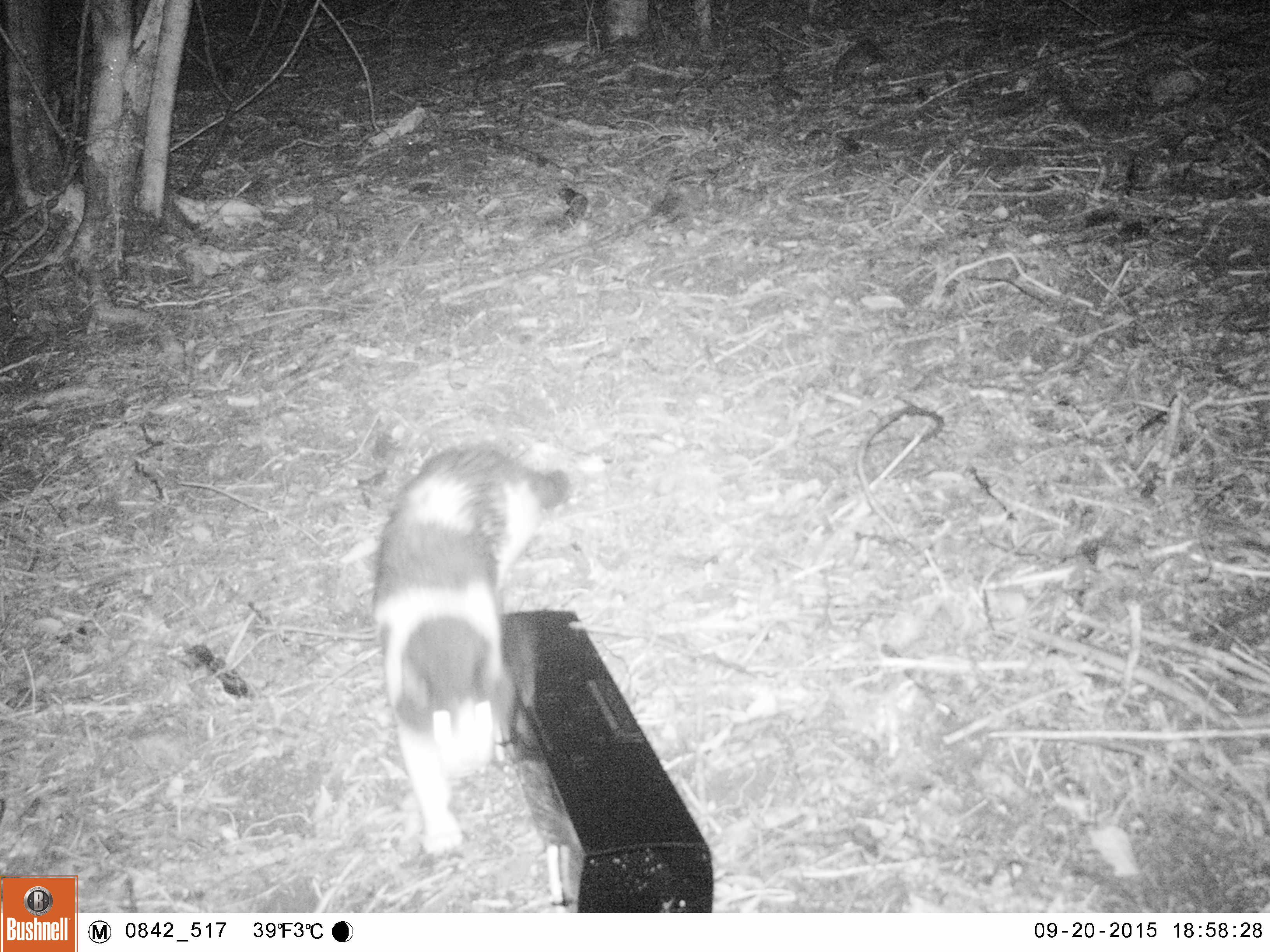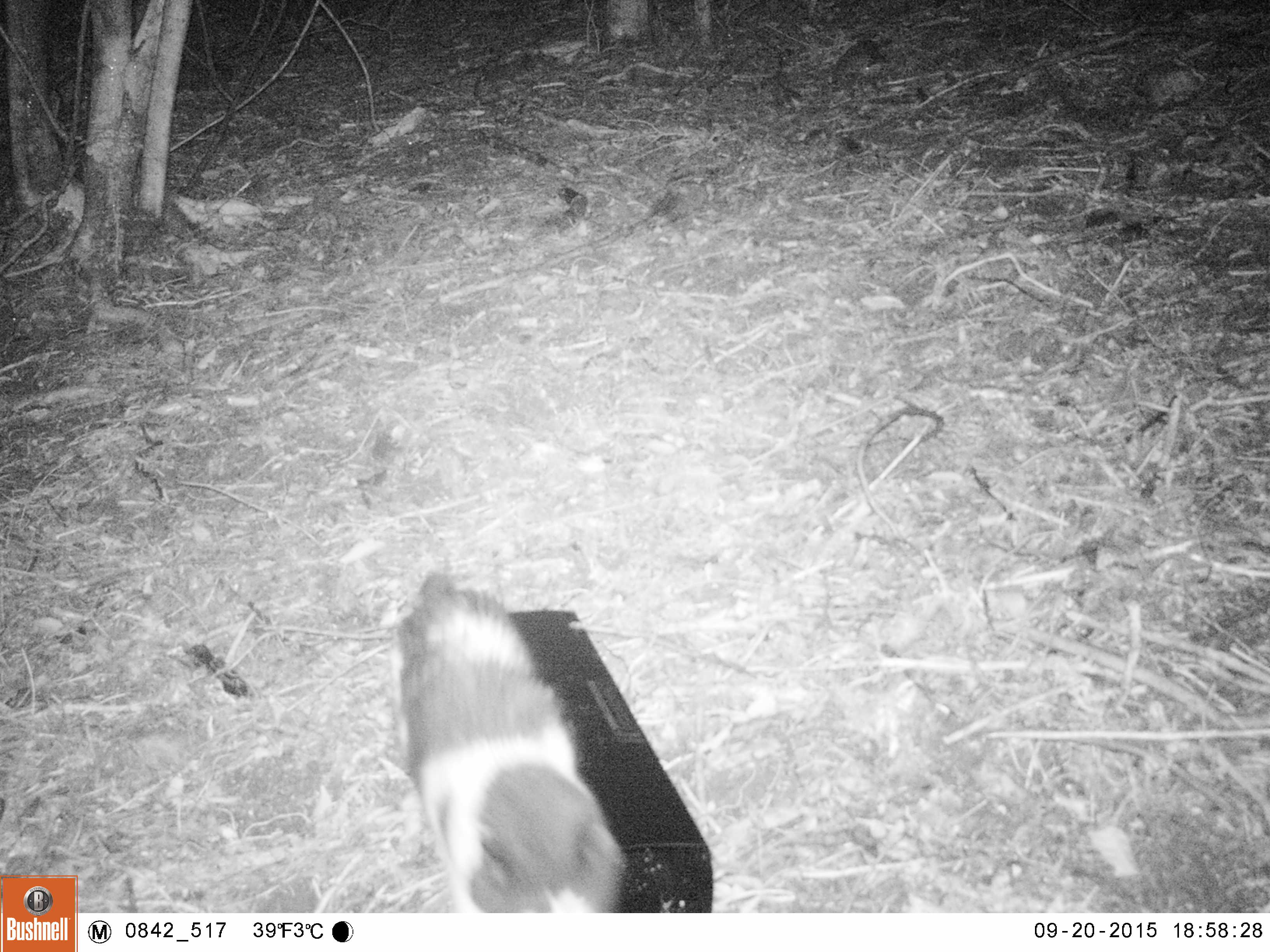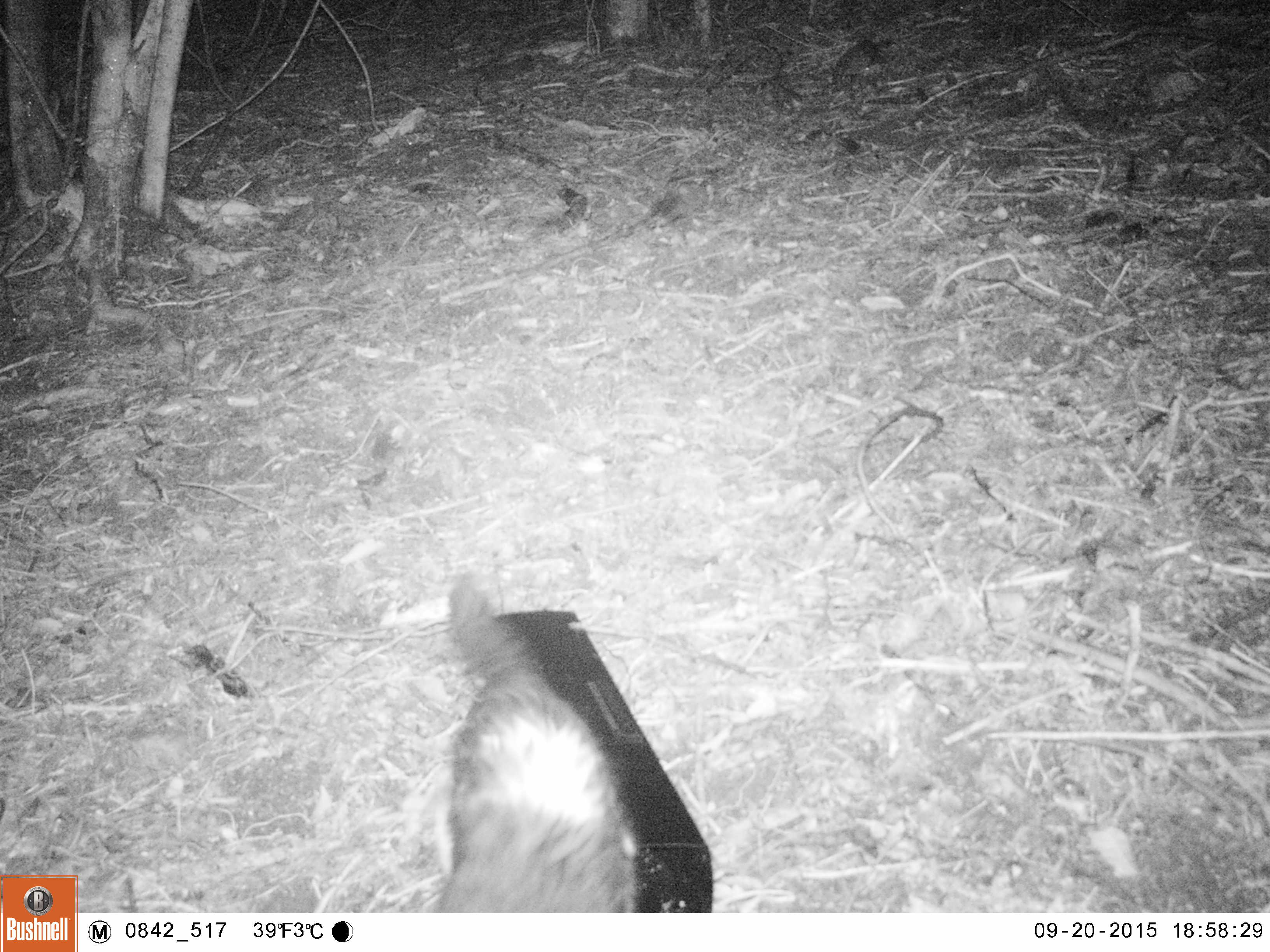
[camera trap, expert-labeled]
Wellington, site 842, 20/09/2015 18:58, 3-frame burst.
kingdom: Animalia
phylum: Chordata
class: Mammalia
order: Carnivora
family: Felidae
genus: Felis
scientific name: Felis catus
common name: cat